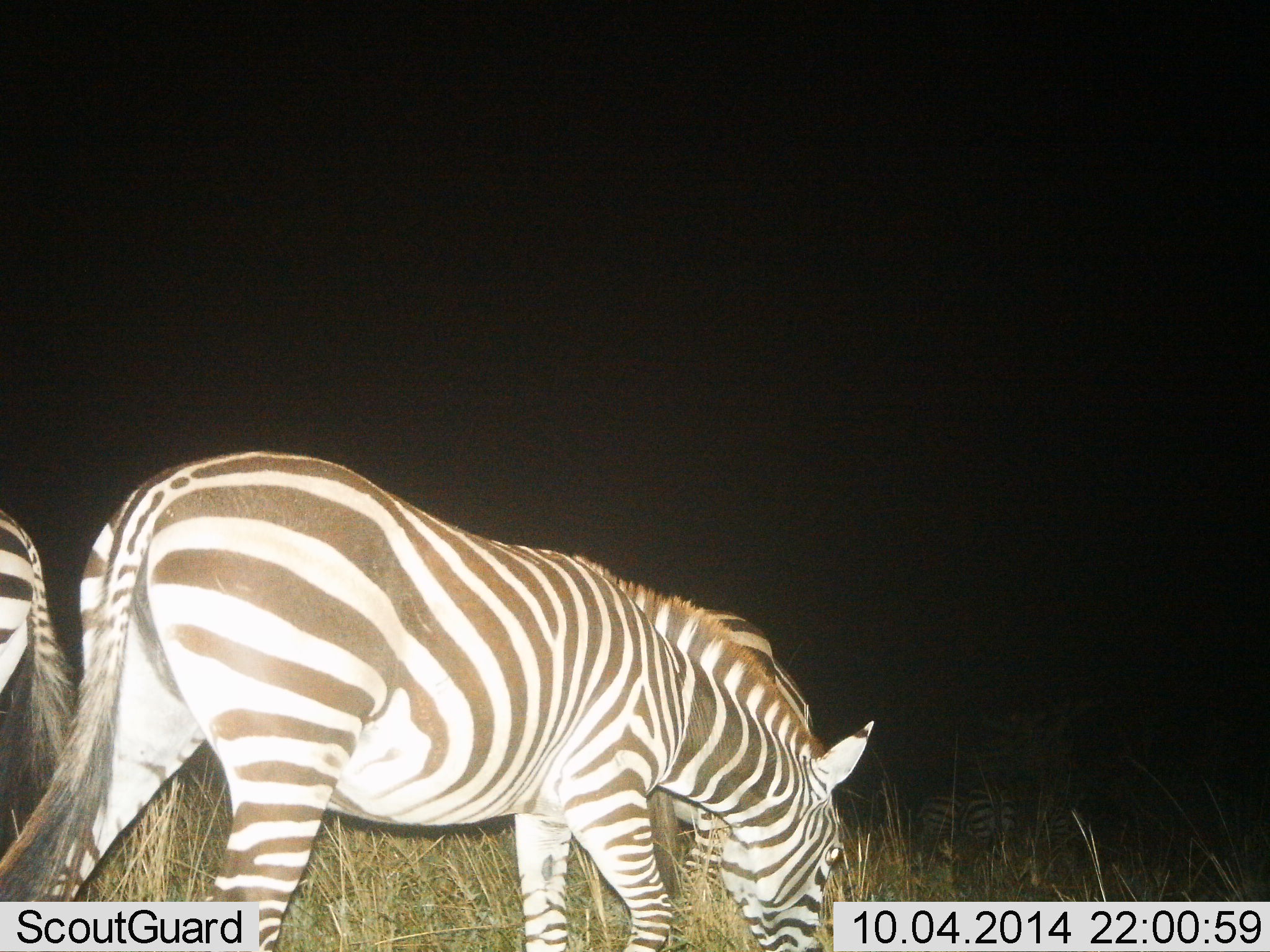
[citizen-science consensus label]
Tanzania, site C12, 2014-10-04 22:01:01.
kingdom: Animalia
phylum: Chordata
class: Mammalia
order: Perissodactyla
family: Equidae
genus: Equus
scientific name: Equus quagga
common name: plains zebra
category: zebra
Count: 4.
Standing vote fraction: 70%.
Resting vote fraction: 10%.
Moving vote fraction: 10%.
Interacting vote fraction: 0%.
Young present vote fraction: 0%.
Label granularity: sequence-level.